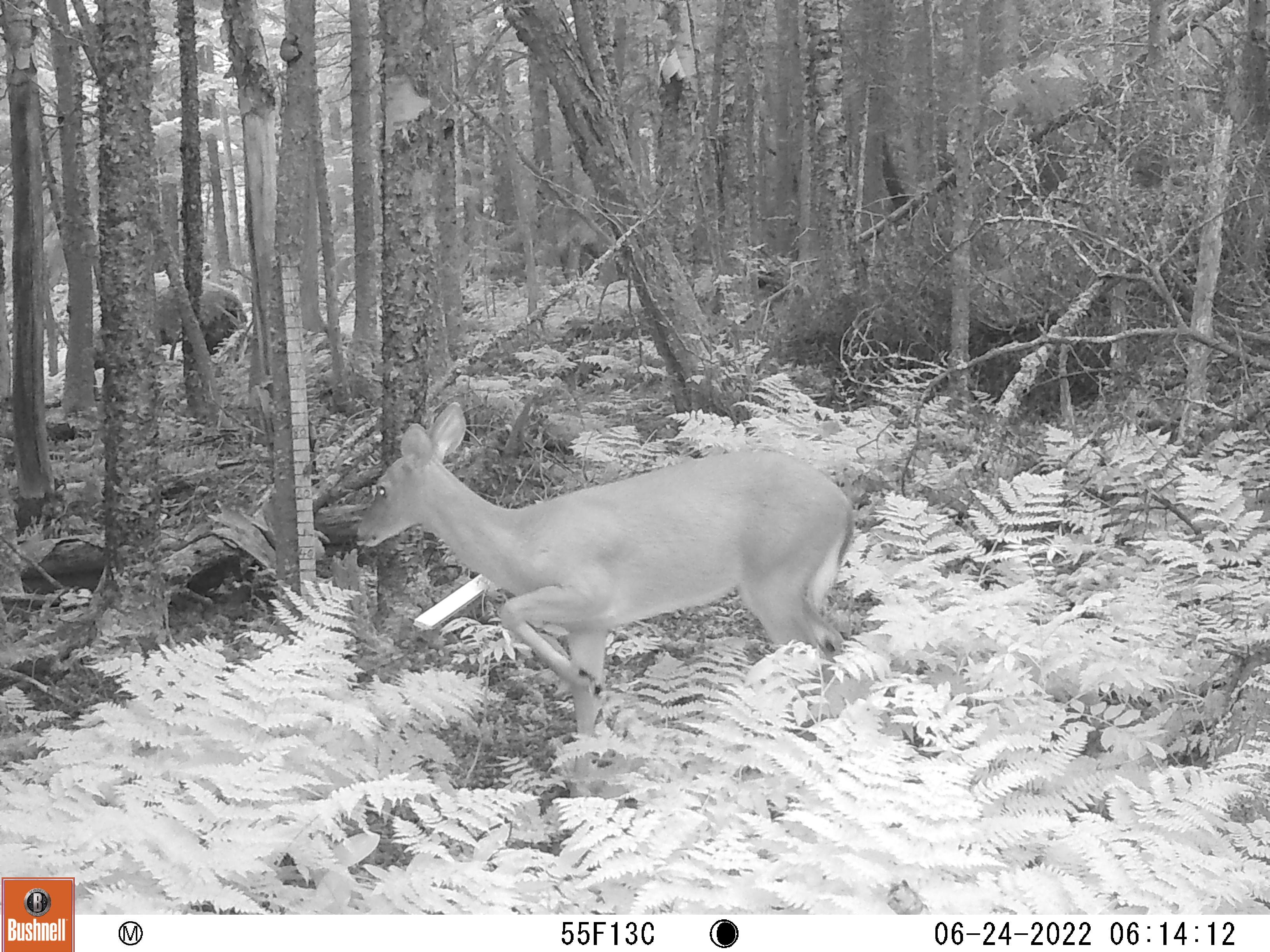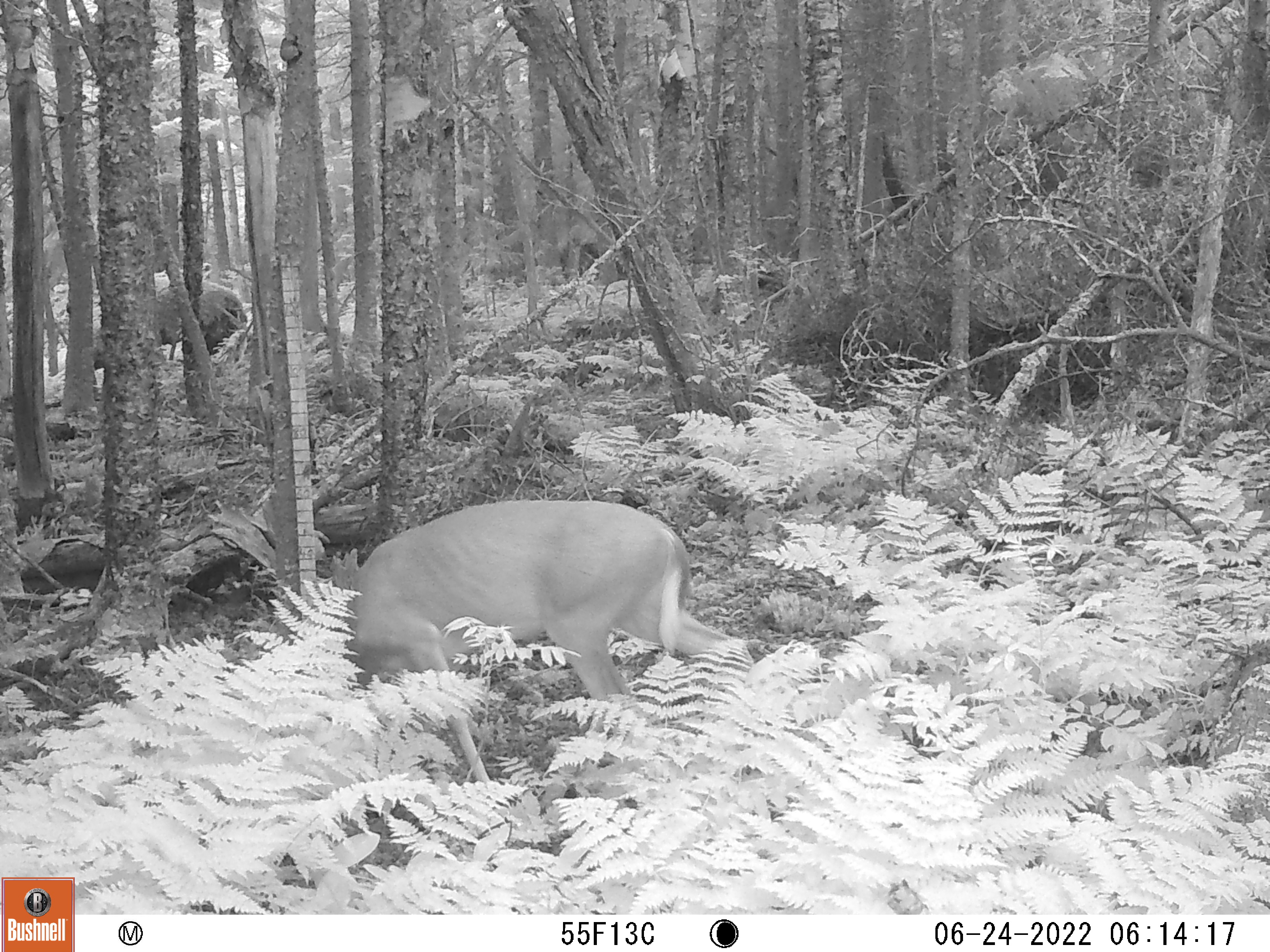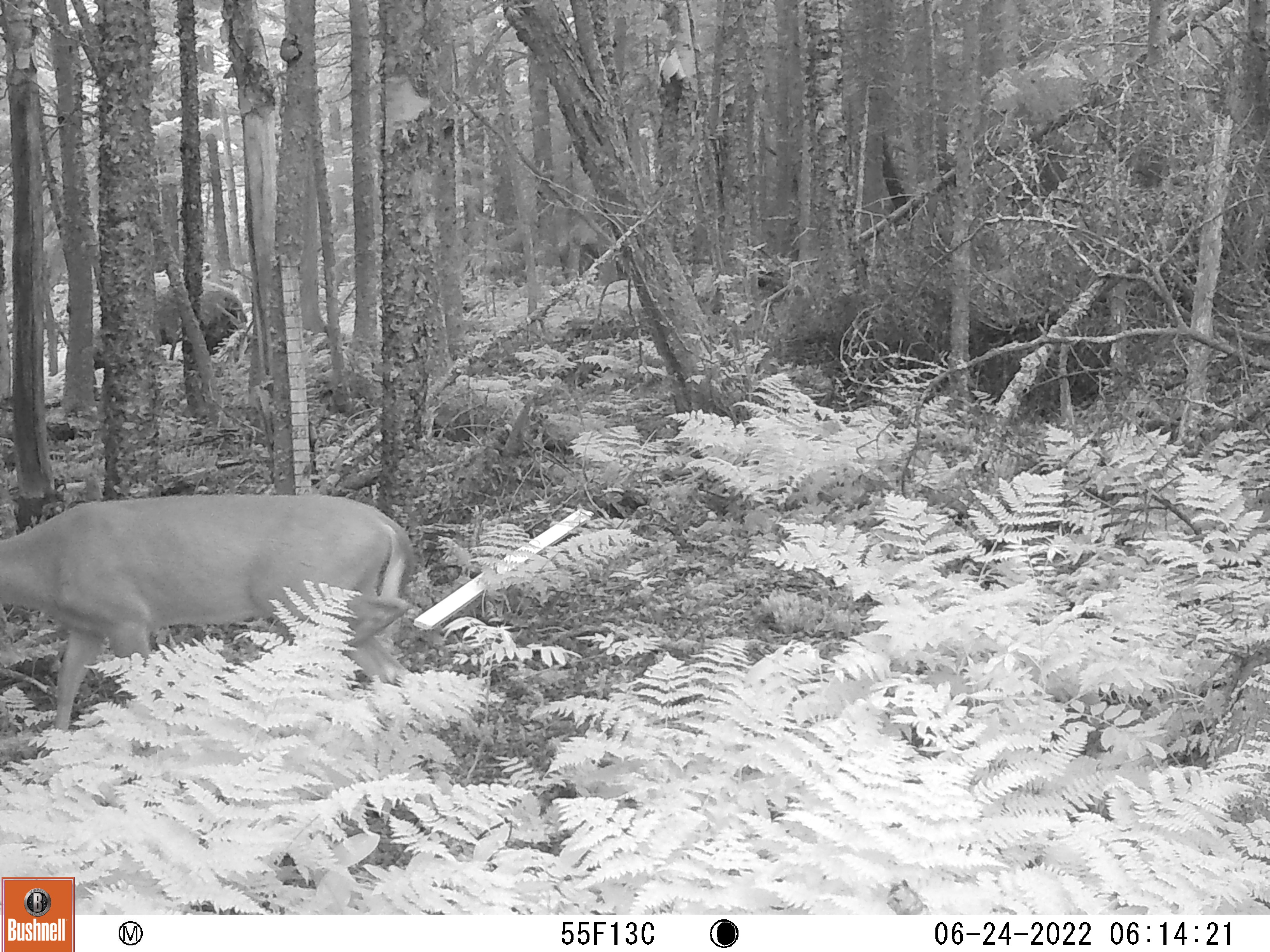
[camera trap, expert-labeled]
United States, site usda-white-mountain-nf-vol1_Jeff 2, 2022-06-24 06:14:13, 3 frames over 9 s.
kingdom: Animalia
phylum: Chordata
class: Mammalia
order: Artiodactyla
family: Cervidae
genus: Odocoileus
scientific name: Odocoileus virginianus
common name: white-tailed deer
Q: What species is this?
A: White-tailed deer (Odocoileus virginianus).